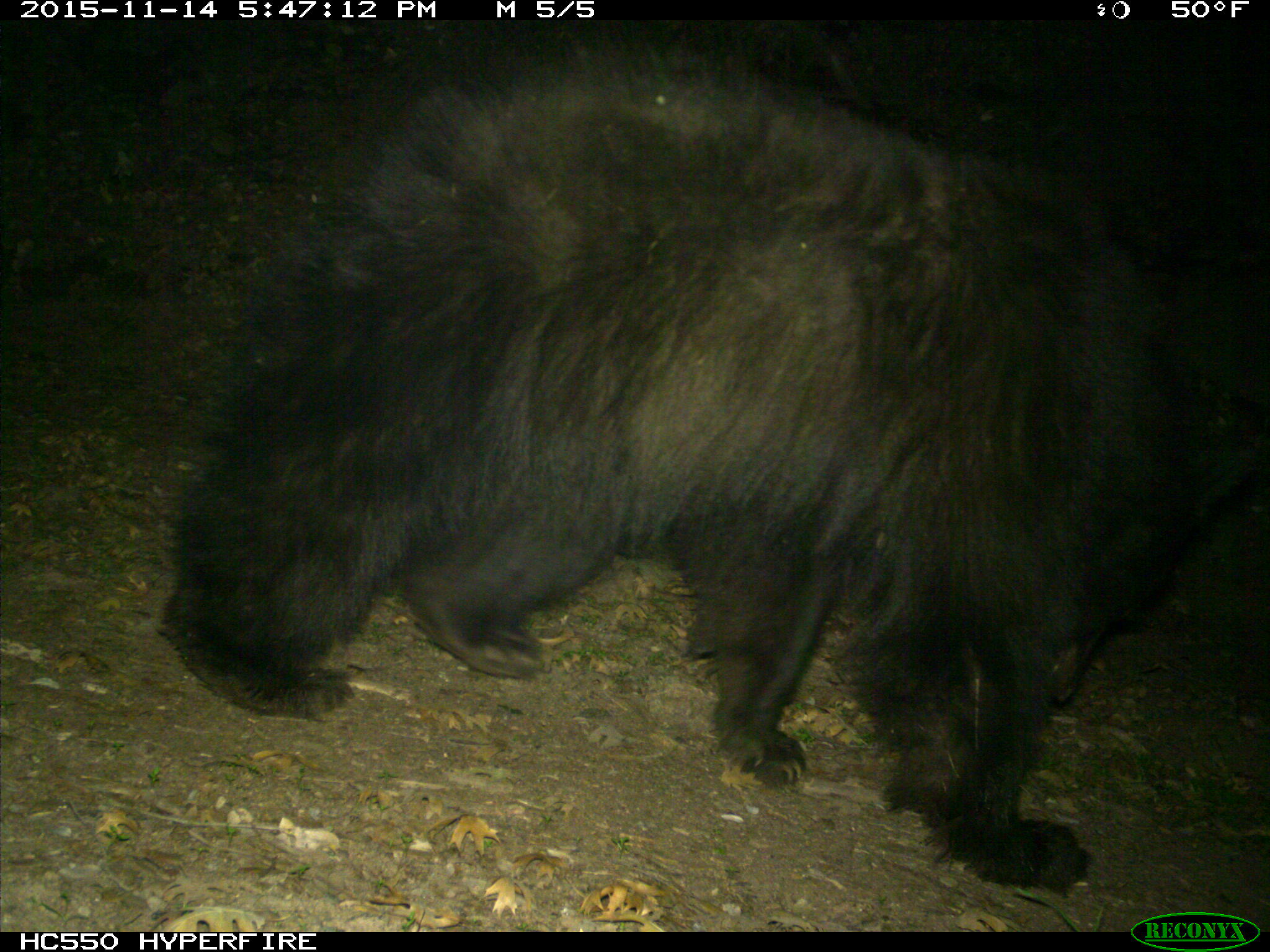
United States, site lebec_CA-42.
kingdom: Animalia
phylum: Chordata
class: Mammalia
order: Carnivora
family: Ursidae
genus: Ursus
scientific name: Ursus americanus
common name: american black bear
Ursus americanus (american black bear).